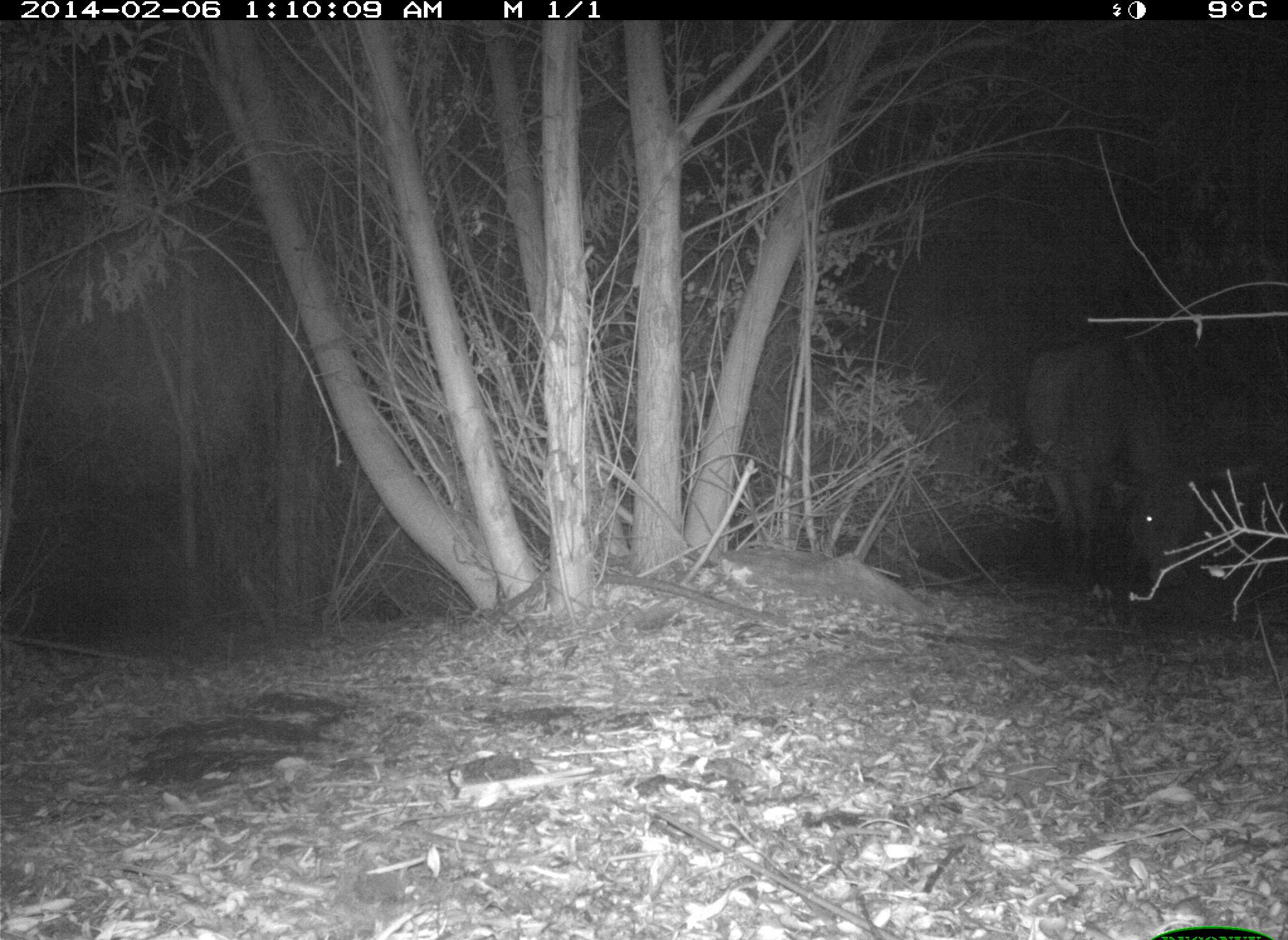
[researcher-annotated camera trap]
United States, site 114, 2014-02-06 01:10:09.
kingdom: Animalia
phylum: Chordata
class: Mammalia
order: Artiodactyla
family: Bovidae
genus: Bos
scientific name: Bos taurus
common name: cow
Cow (Bos taurus).